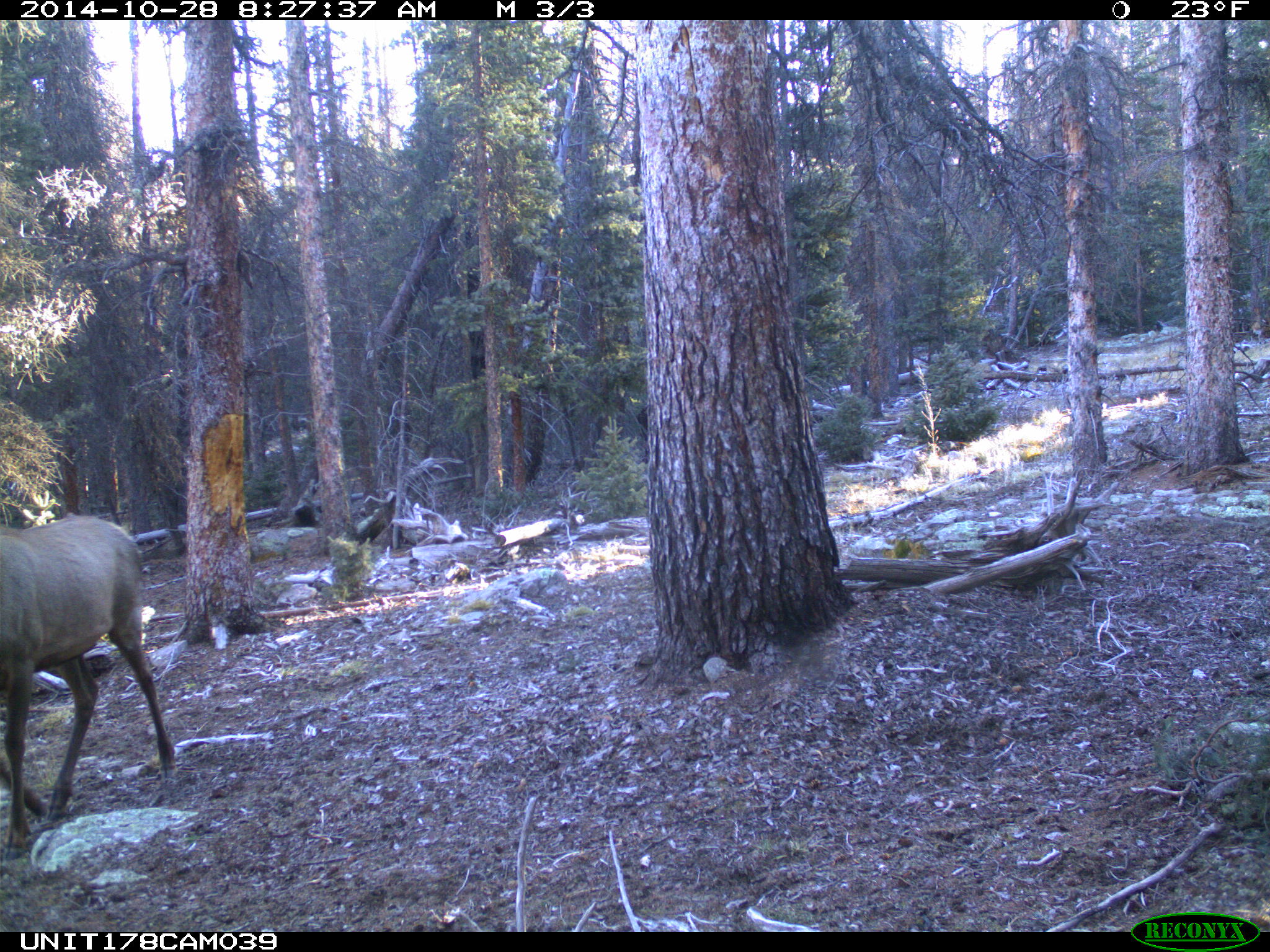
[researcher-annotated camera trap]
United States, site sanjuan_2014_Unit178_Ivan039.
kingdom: Animalia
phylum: Chordata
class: Mammalia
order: Artiodactyla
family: Cervidae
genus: Cervus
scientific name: Cervus elaphus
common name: red deer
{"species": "Cervus elaphus (red deer)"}